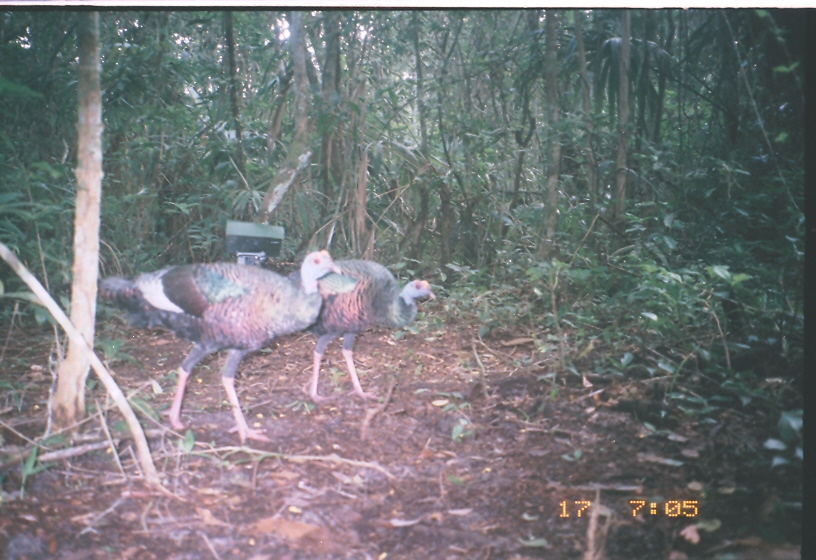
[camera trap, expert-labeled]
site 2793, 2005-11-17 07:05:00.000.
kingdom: Animalia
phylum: Chordata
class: Aves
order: Galliformes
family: Phasianidae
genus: Meleagris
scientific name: Meleagris ocellata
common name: ocellated turkey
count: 2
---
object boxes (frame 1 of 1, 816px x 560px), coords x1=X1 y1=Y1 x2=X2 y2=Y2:
meleagris ocellata: x1=98 y1=249 x2=346 y2=446; x1=286 y1=259 x2=436 y2=405